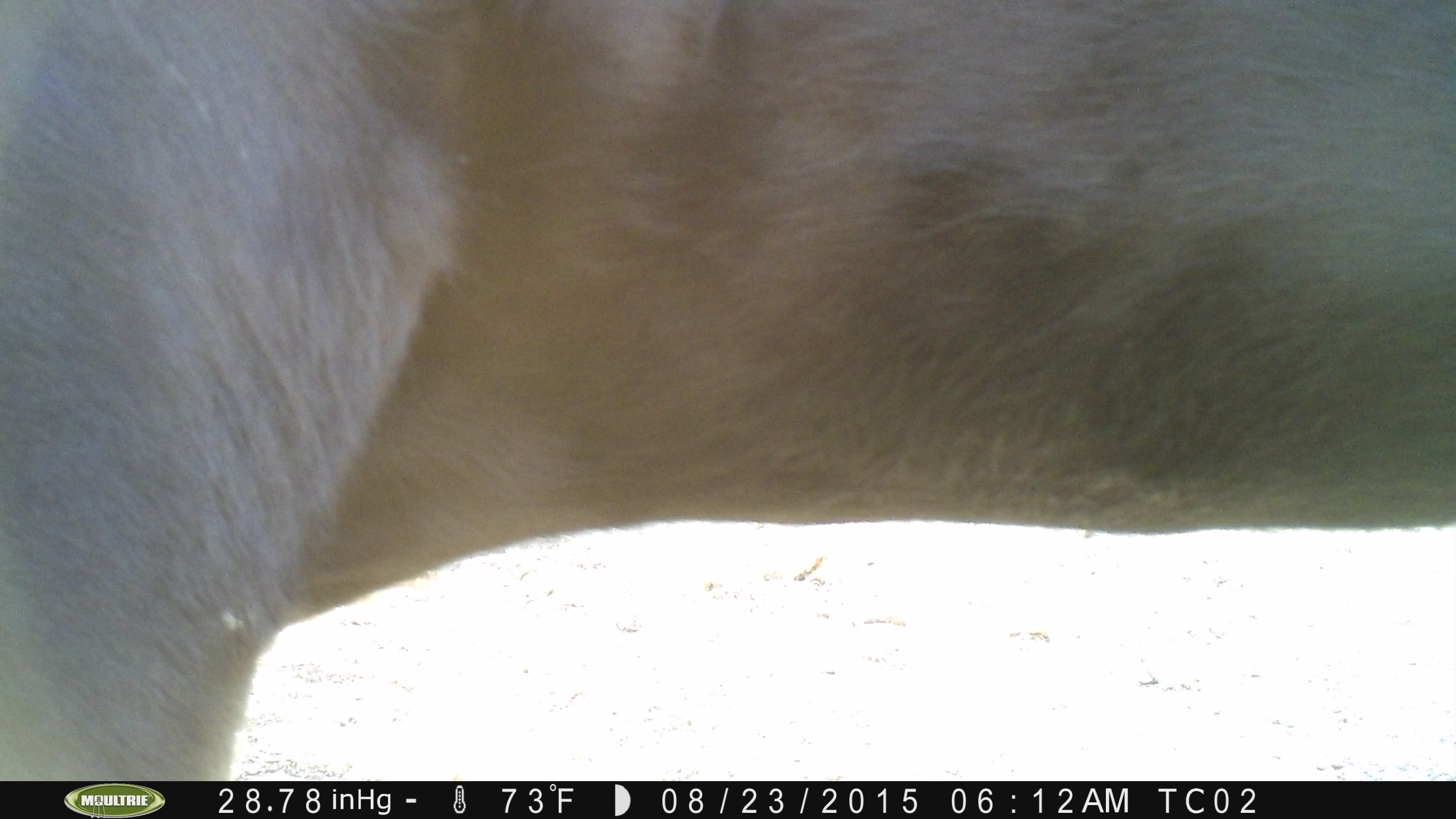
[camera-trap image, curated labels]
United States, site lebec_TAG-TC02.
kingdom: Animalia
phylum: Chordata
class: Mammalia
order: Artiodactyla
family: Bovidae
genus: Bos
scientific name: Bos taurus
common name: domestic cow